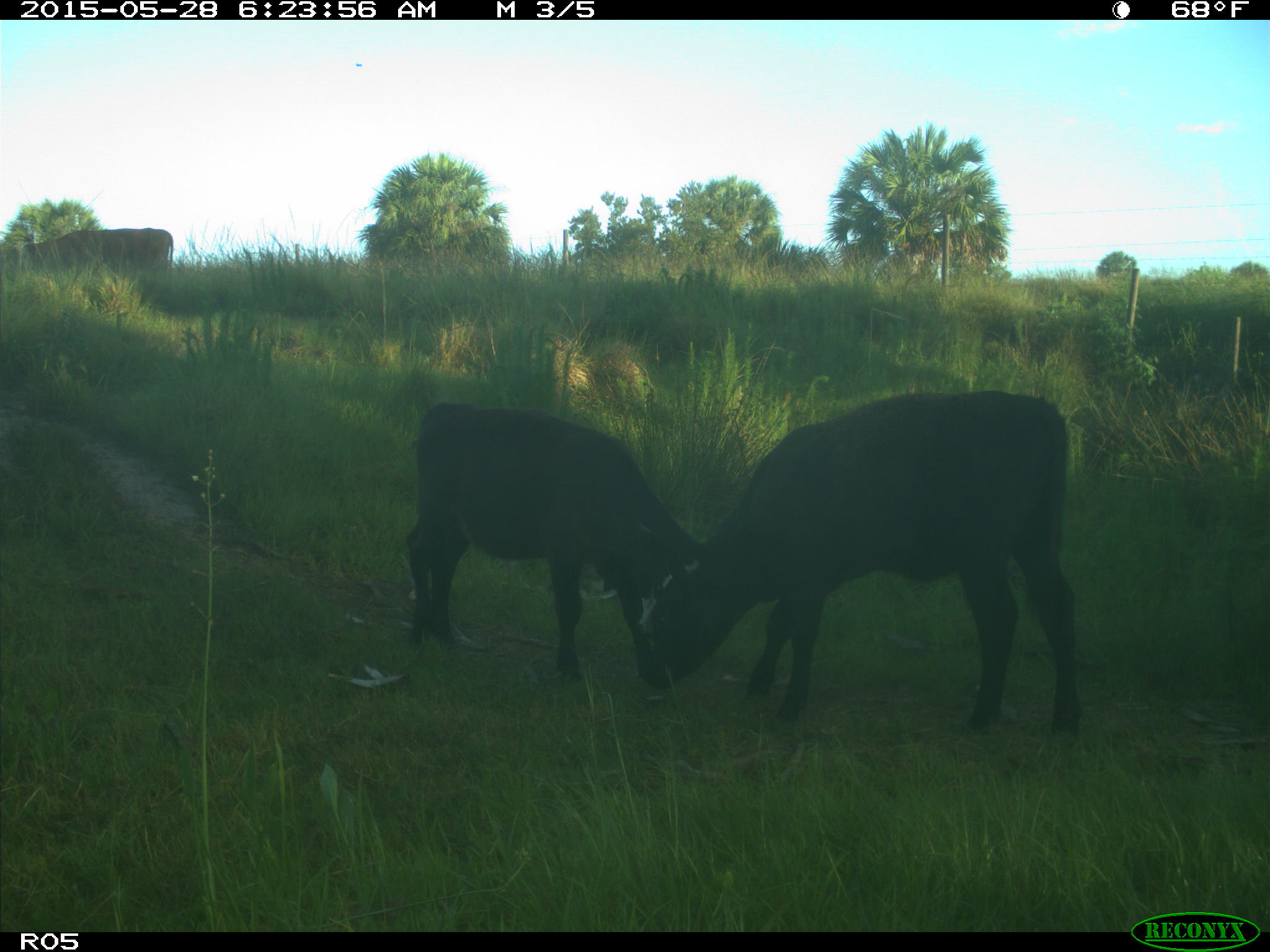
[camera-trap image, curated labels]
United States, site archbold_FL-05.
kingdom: Animalia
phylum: Chordata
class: Mammalia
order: Artiodactyla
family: Bovidae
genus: Bos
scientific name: Bos taurus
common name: domestic cow